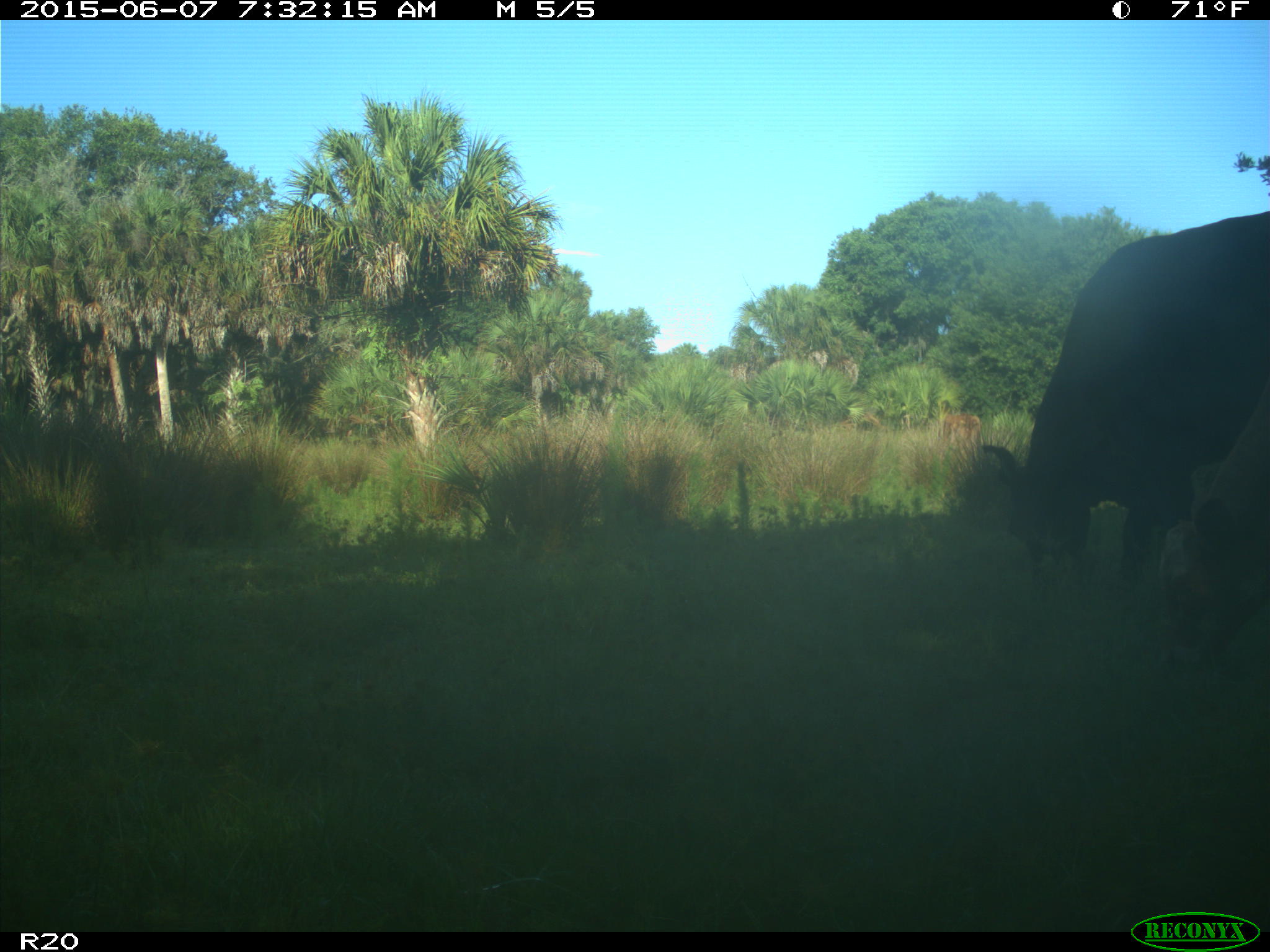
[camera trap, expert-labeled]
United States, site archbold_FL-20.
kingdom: Animalia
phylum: Chordata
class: Mammalia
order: Artiodactyla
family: Bovidae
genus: Bos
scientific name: Bos taurus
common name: domestic cow